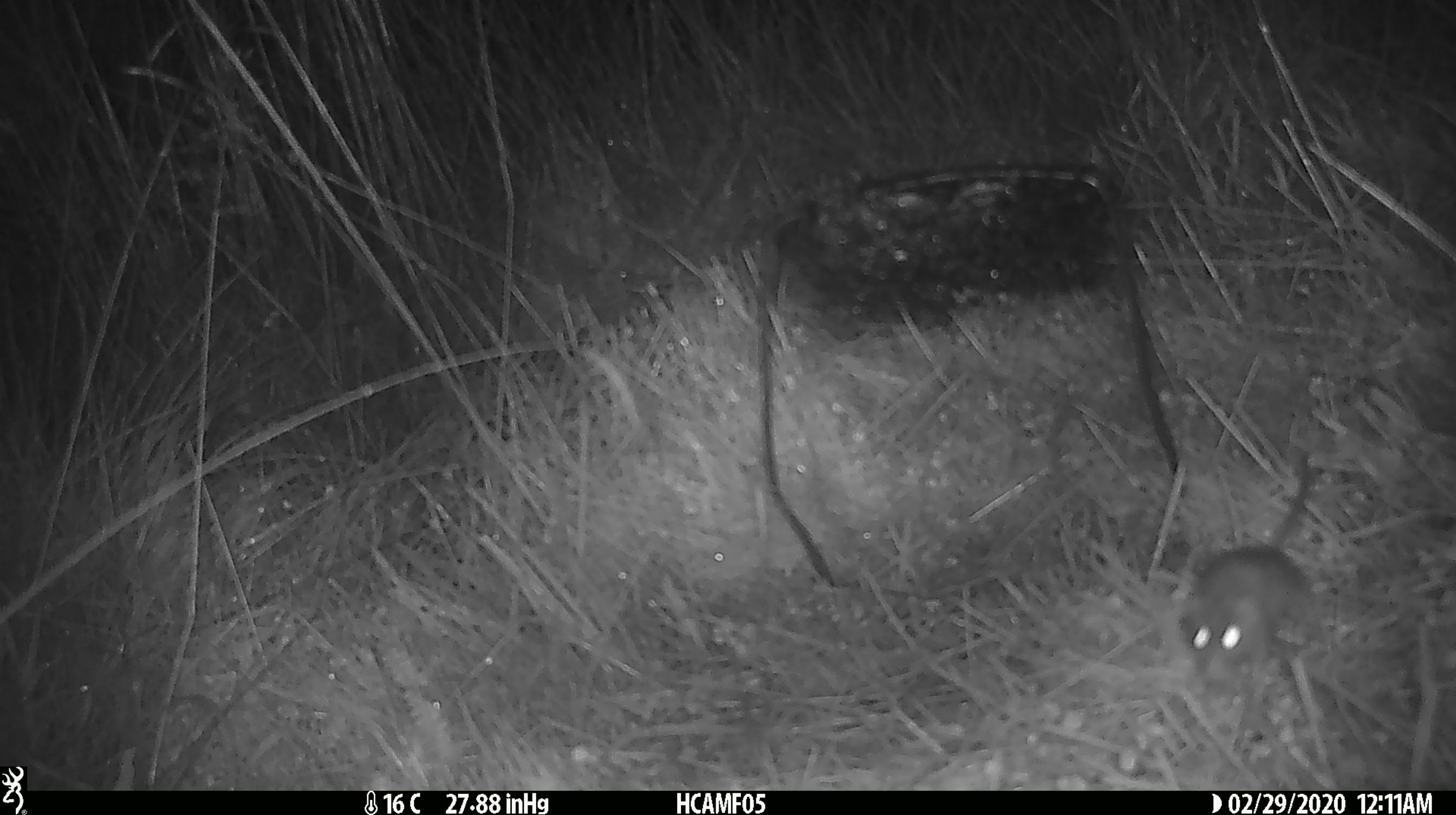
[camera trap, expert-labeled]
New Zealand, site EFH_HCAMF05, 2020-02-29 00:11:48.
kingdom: Animalia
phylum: Chordata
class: Mammalia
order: Rodentia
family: Muridae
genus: Mus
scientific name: Mus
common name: mouse